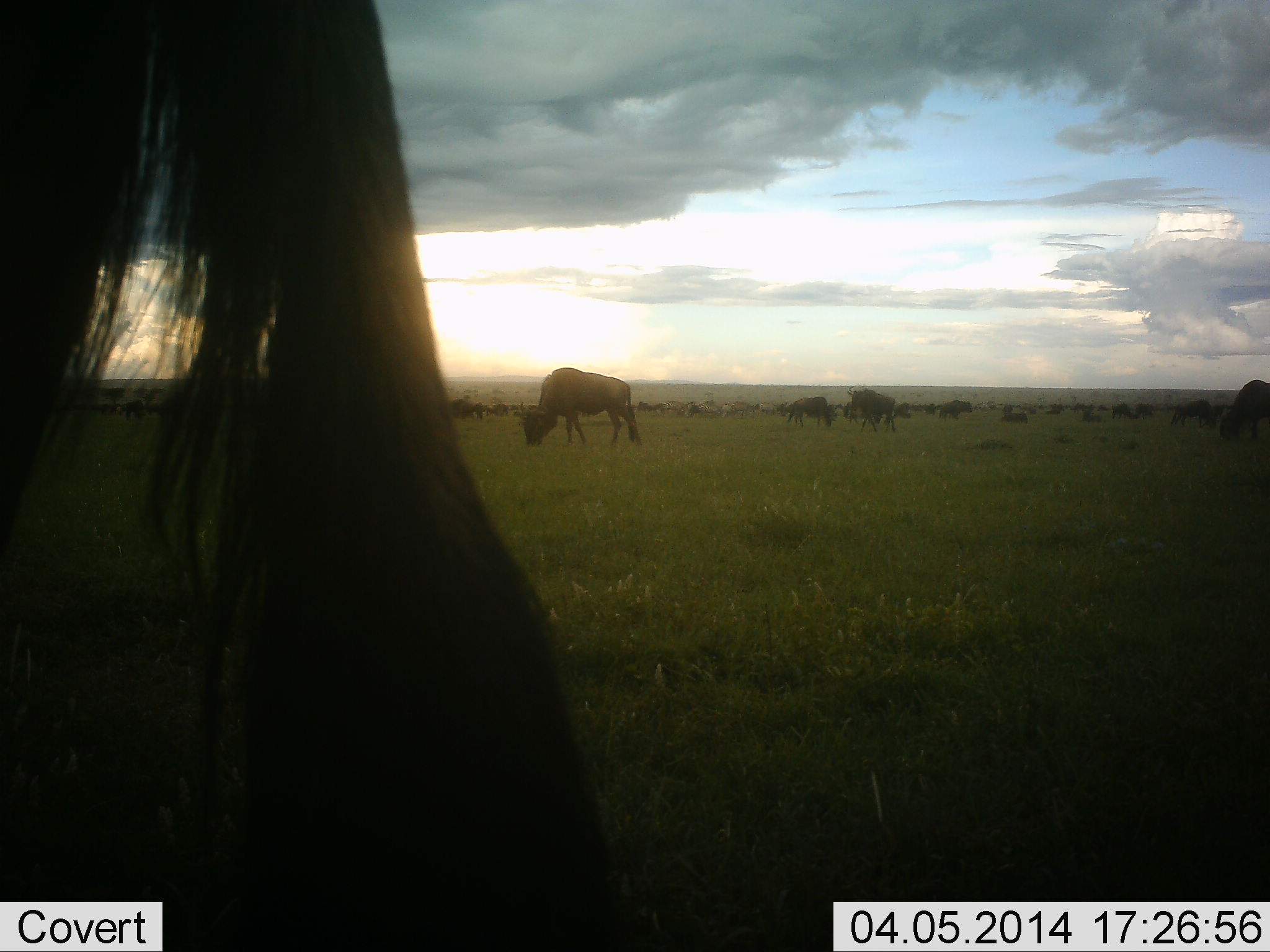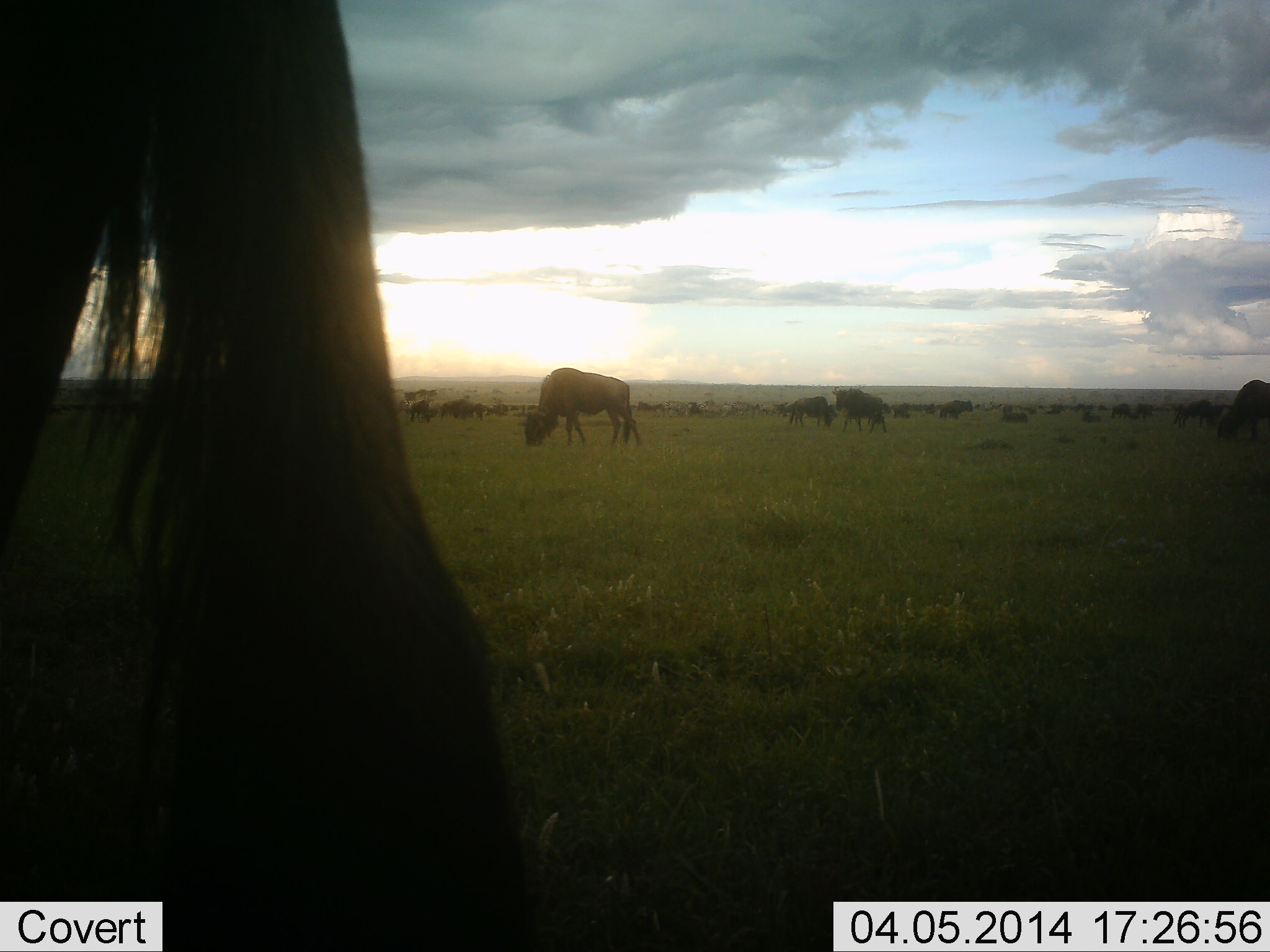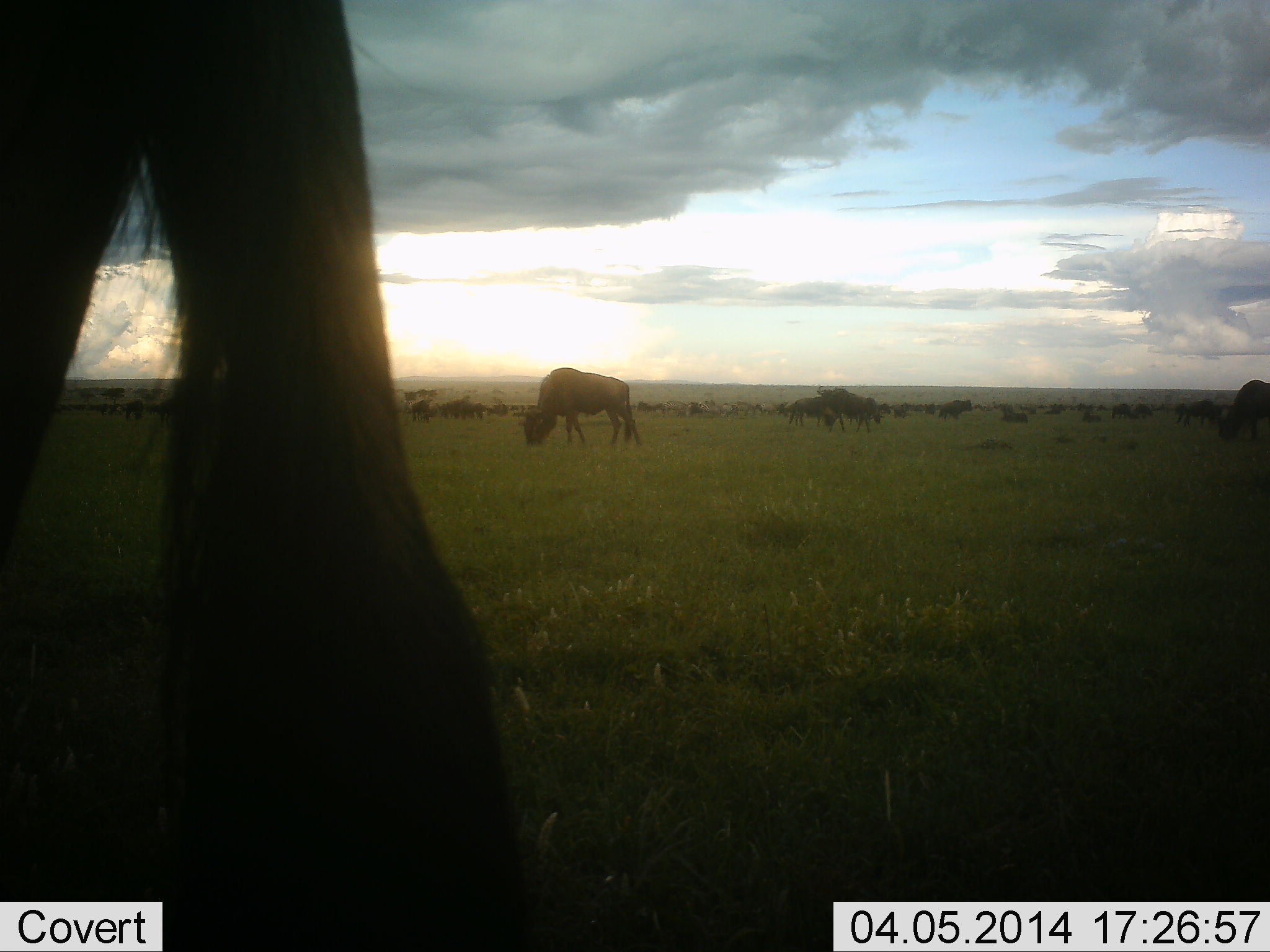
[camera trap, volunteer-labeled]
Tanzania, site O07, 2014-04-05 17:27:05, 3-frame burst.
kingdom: Animalia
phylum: Chordata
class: Mammalia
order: Artiodactyla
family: Bovidae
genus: Connochaetes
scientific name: Connochaetes taurinus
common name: blue wildebeest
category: wildebeest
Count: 51+.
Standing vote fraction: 60%.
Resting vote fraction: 20%.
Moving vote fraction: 40%.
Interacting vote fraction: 10%.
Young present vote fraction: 0%.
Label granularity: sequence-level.